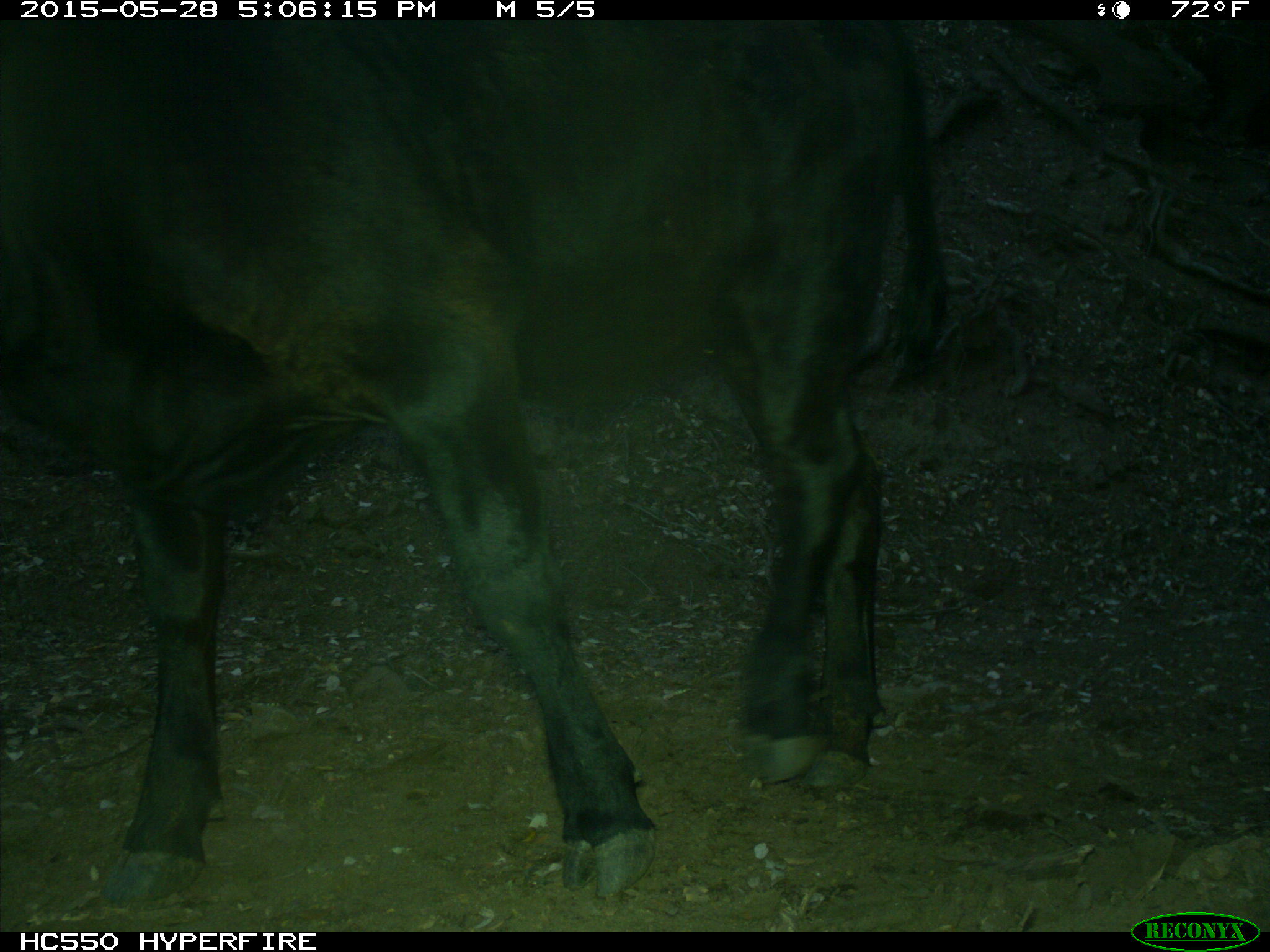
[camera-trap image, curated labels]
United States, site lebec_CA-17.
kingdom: Animalia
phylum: Chordata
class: Mammalia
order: Artiodactyla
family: Bovidae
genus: Bos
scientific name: Bos taurus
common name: domestic cow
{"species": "Bos taurus (domestic cow)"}